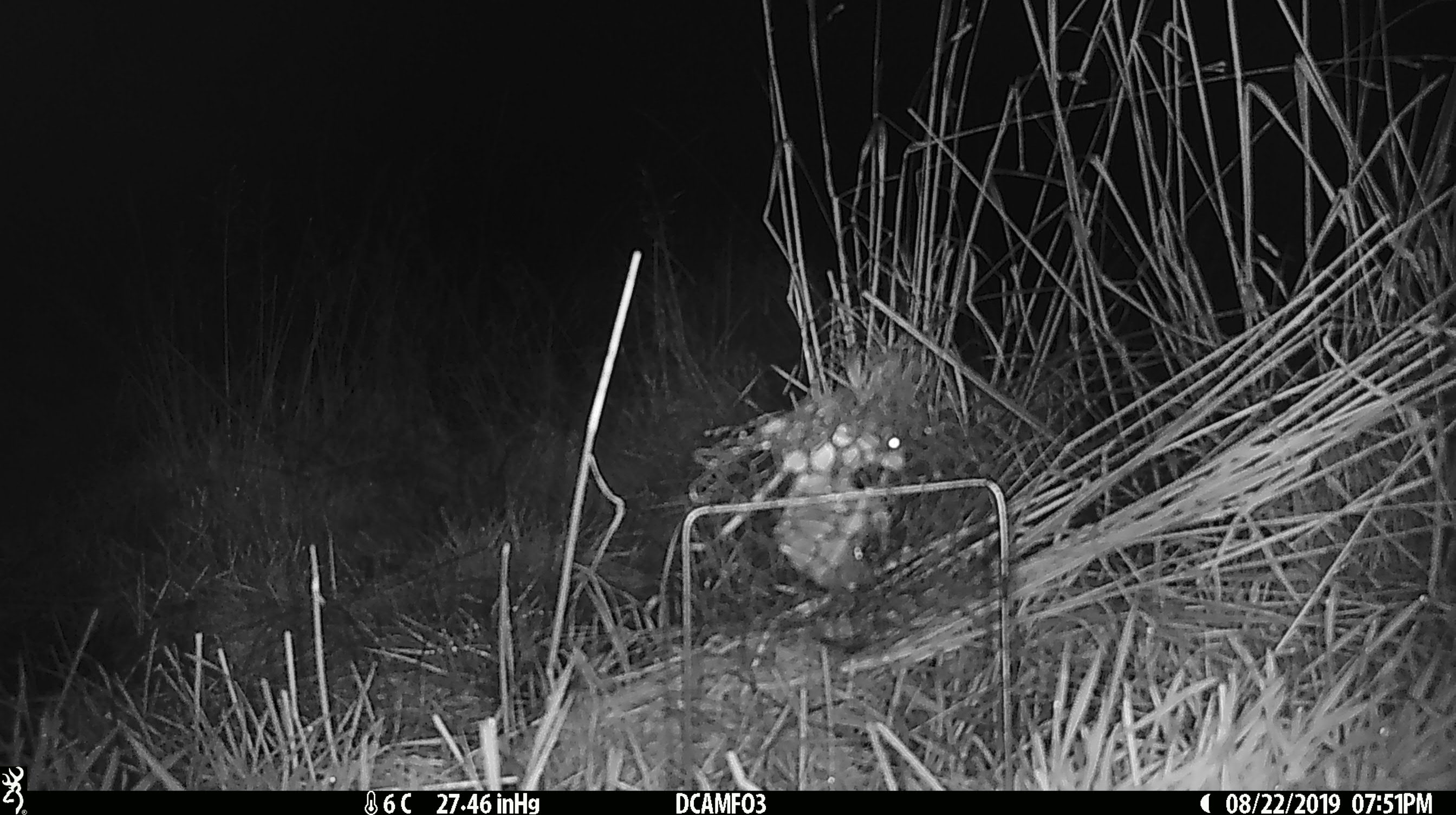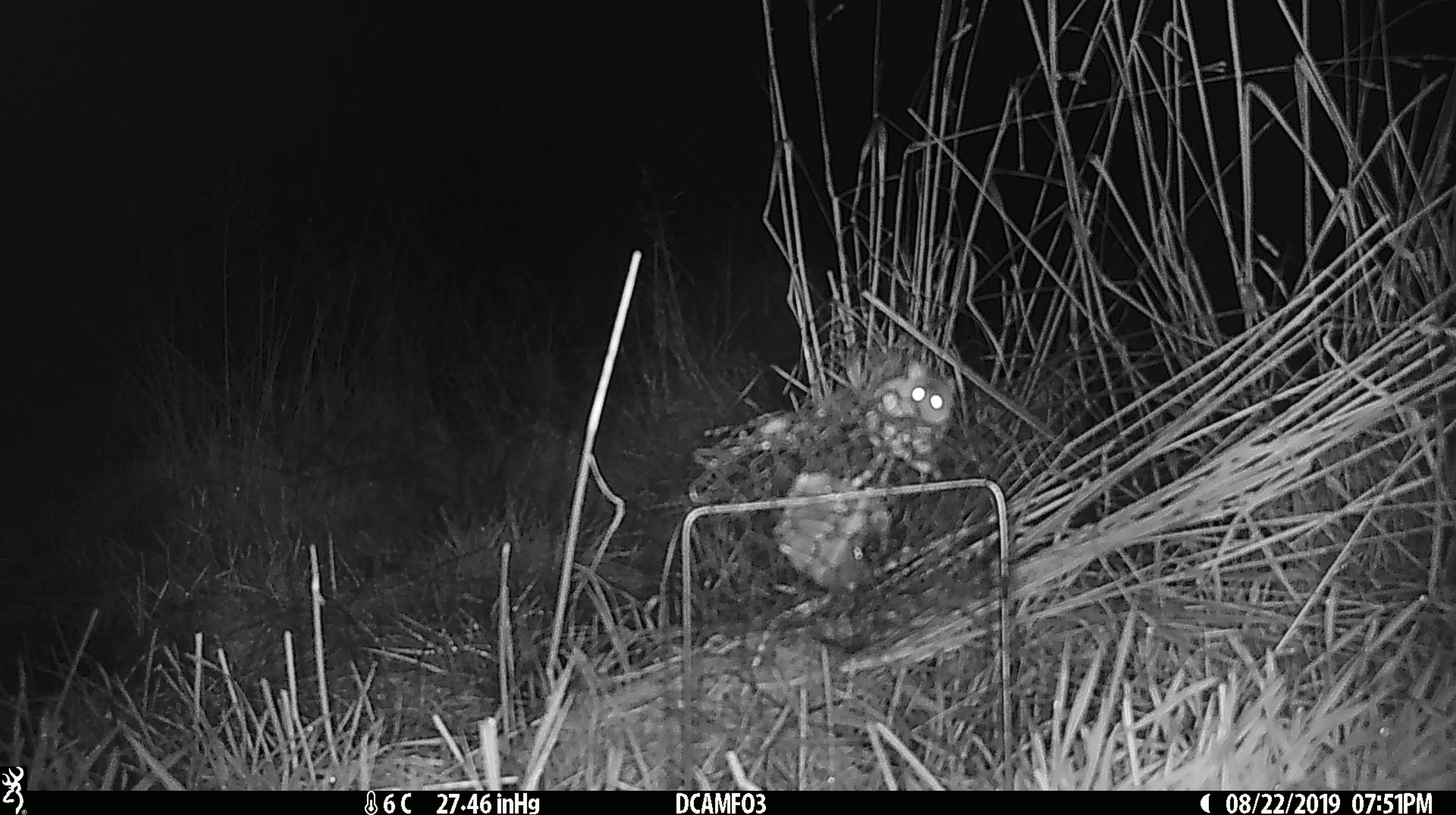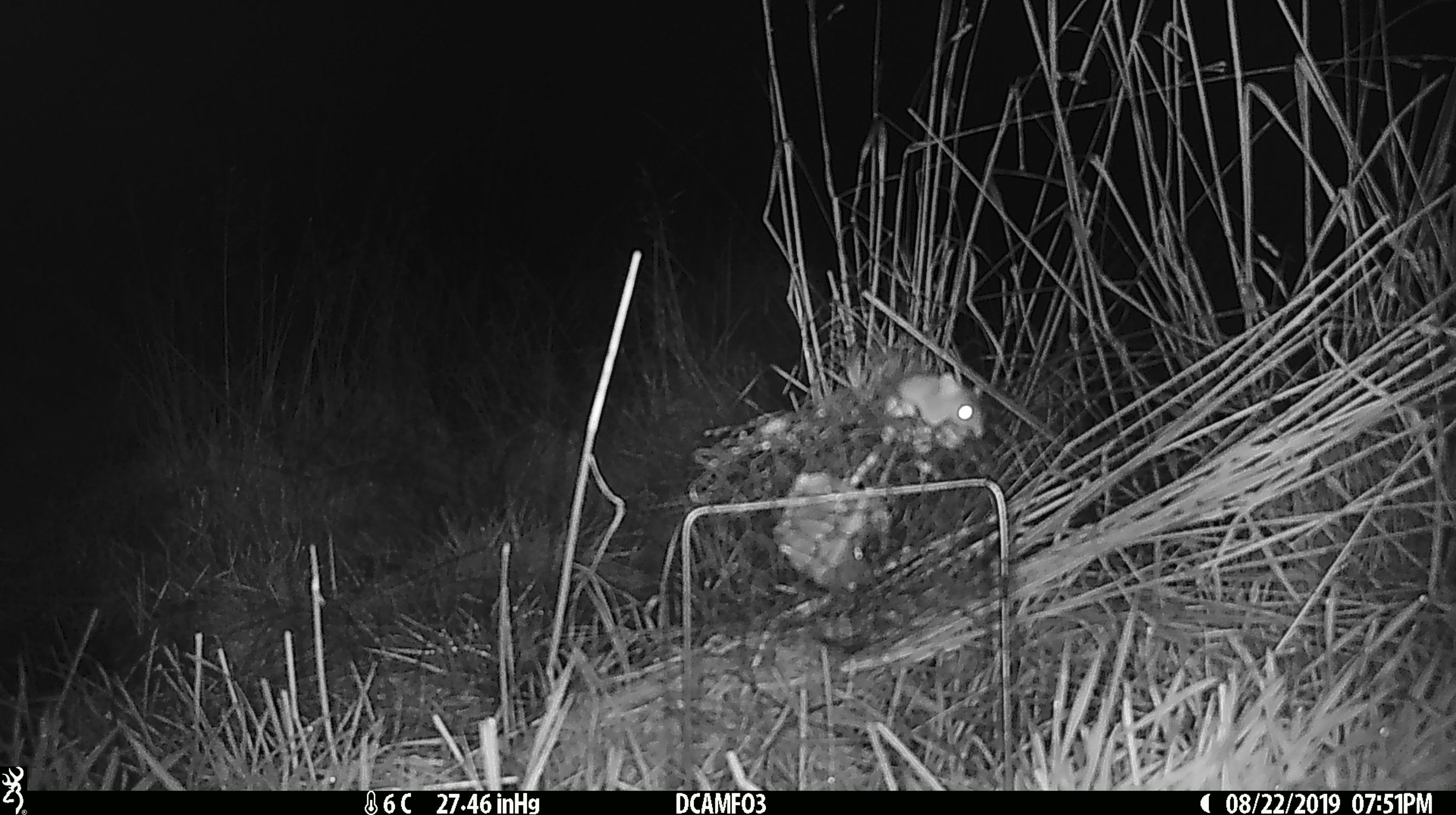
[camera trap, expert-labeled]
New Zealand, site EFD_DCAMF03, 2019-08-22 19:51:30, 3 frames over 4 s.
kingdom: Animalia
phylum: Chordata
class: Mammalia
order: Rodentia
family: Muridae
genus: Mus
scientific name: Mus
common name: mouse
Mouse (Mus).